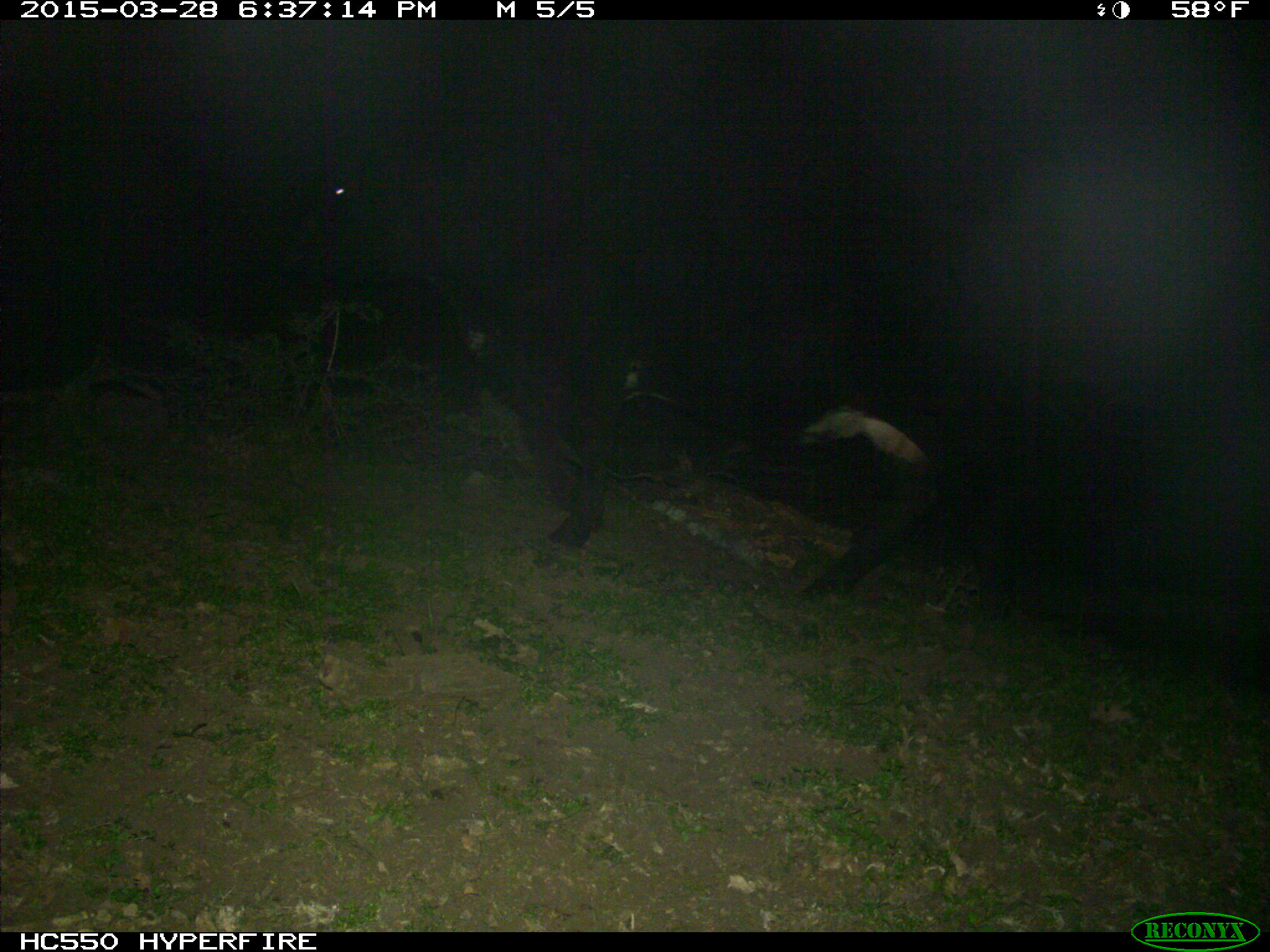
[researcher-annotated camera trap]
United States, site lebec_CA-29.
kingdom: Animalia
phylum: Chordata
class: Mammalia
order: Artiodactyla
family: Bovidae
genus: Bos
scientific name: Bos taurus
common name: domestic cow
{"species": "Bos taurus (domestic cow)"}